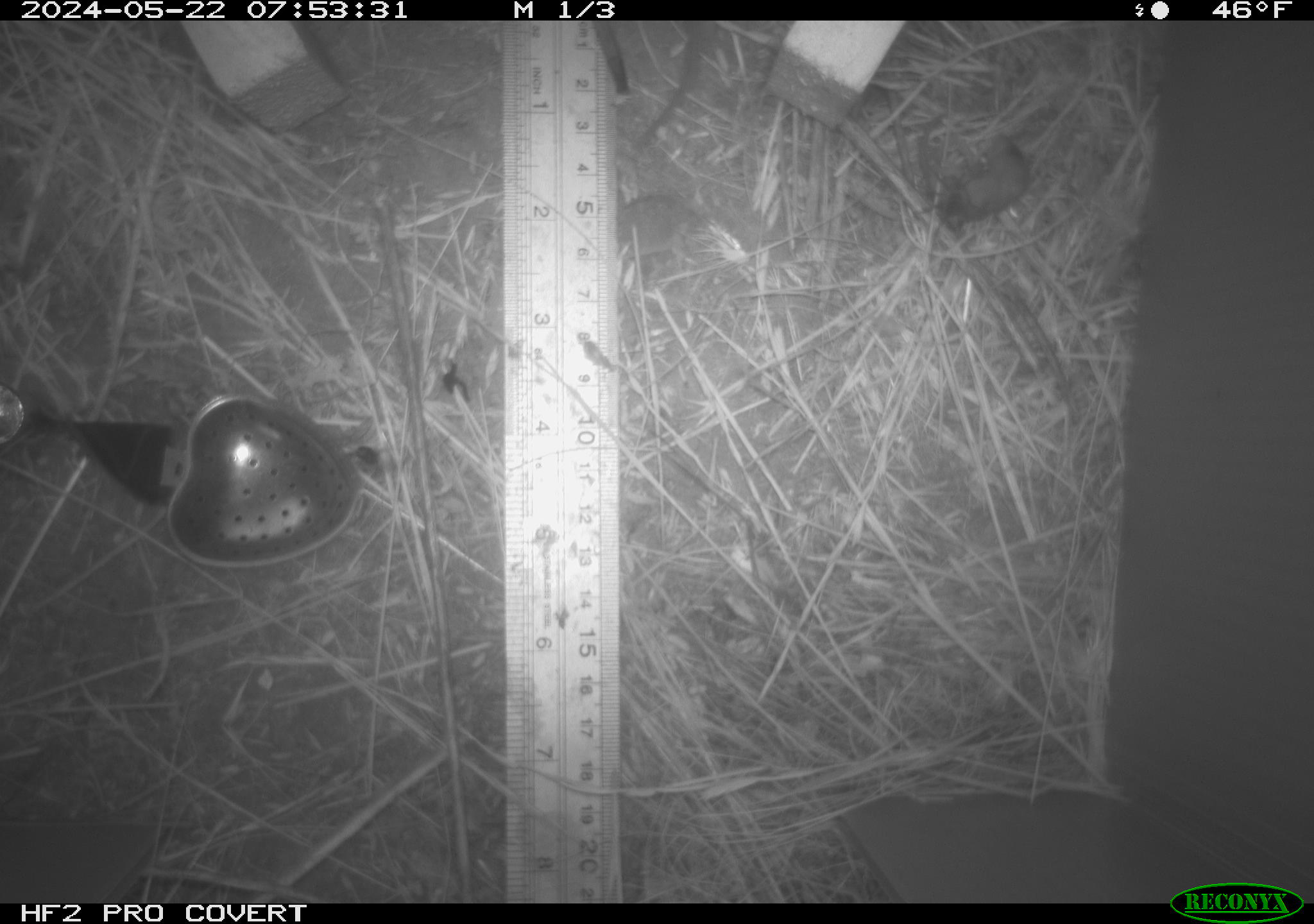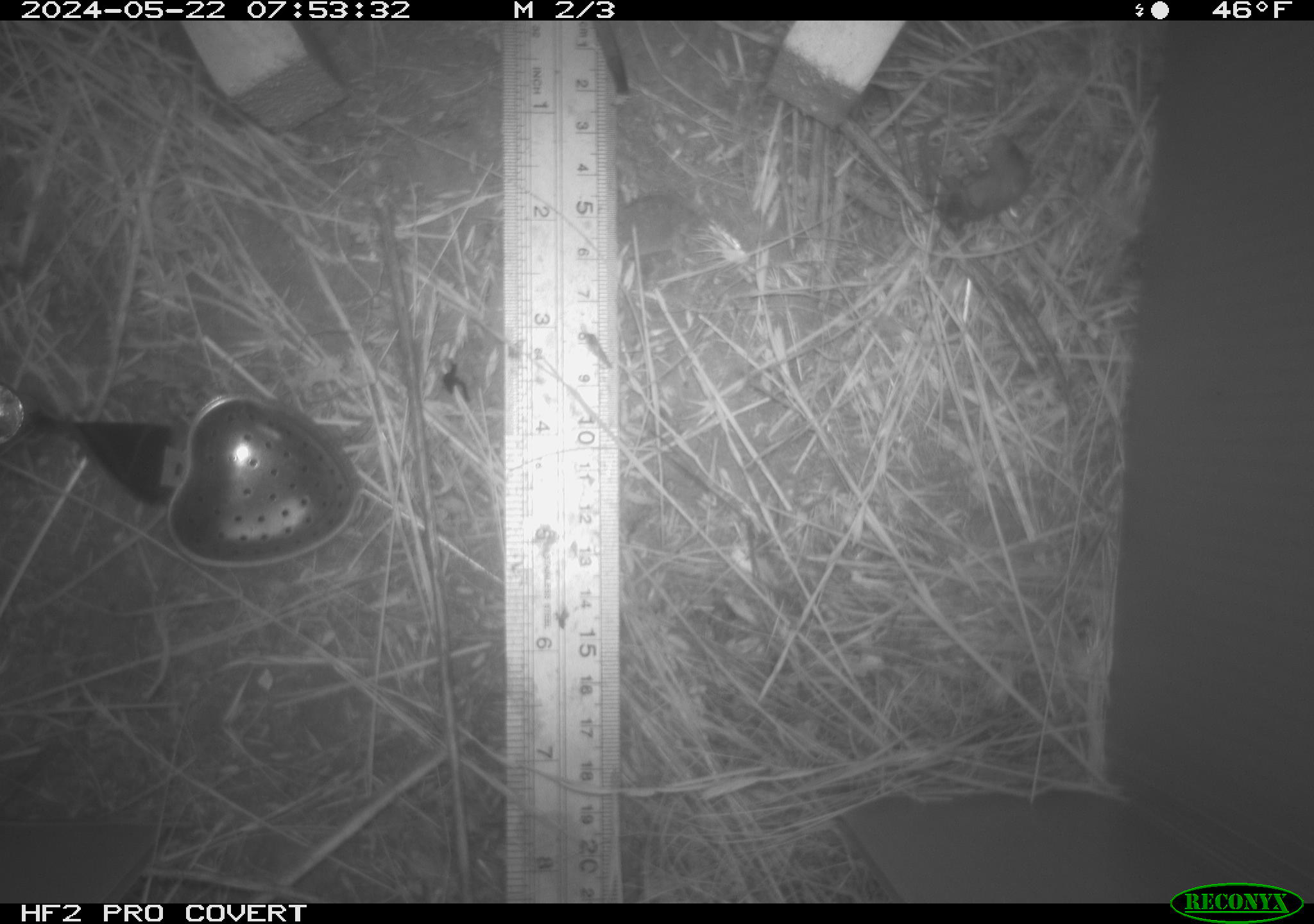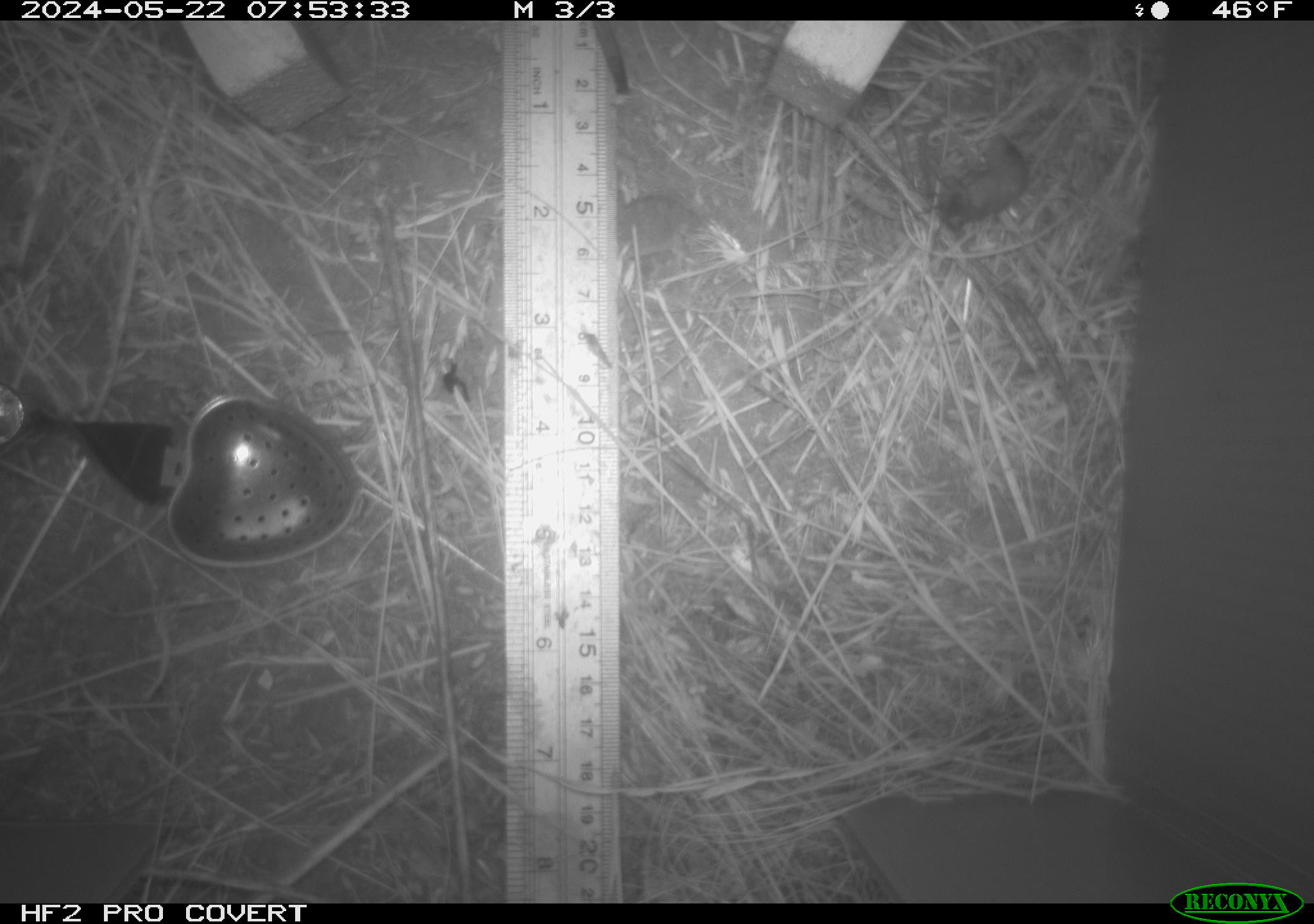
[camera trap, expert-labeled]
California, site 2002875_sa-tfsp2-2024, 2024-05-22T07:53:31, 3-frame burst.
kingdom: Animalia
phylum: Arthropoda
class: Insecta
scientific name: Insecta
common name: insect